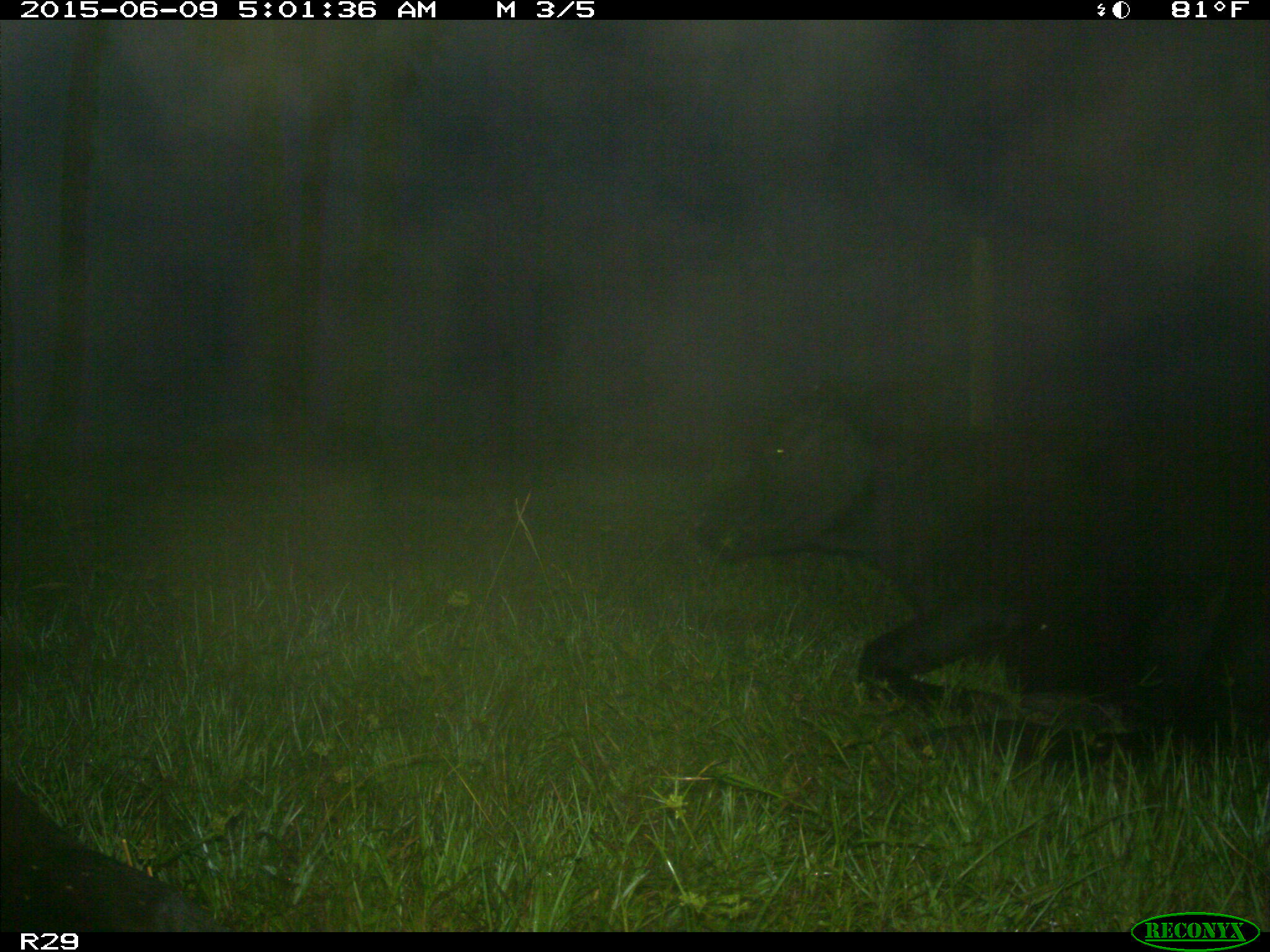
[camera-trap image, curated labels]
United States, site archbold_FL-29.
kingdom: Animalia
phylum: Chordata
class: Mammalia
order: Artiodactyla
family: Bovidae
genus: Bos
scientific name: Bos taurus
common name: domestic cow